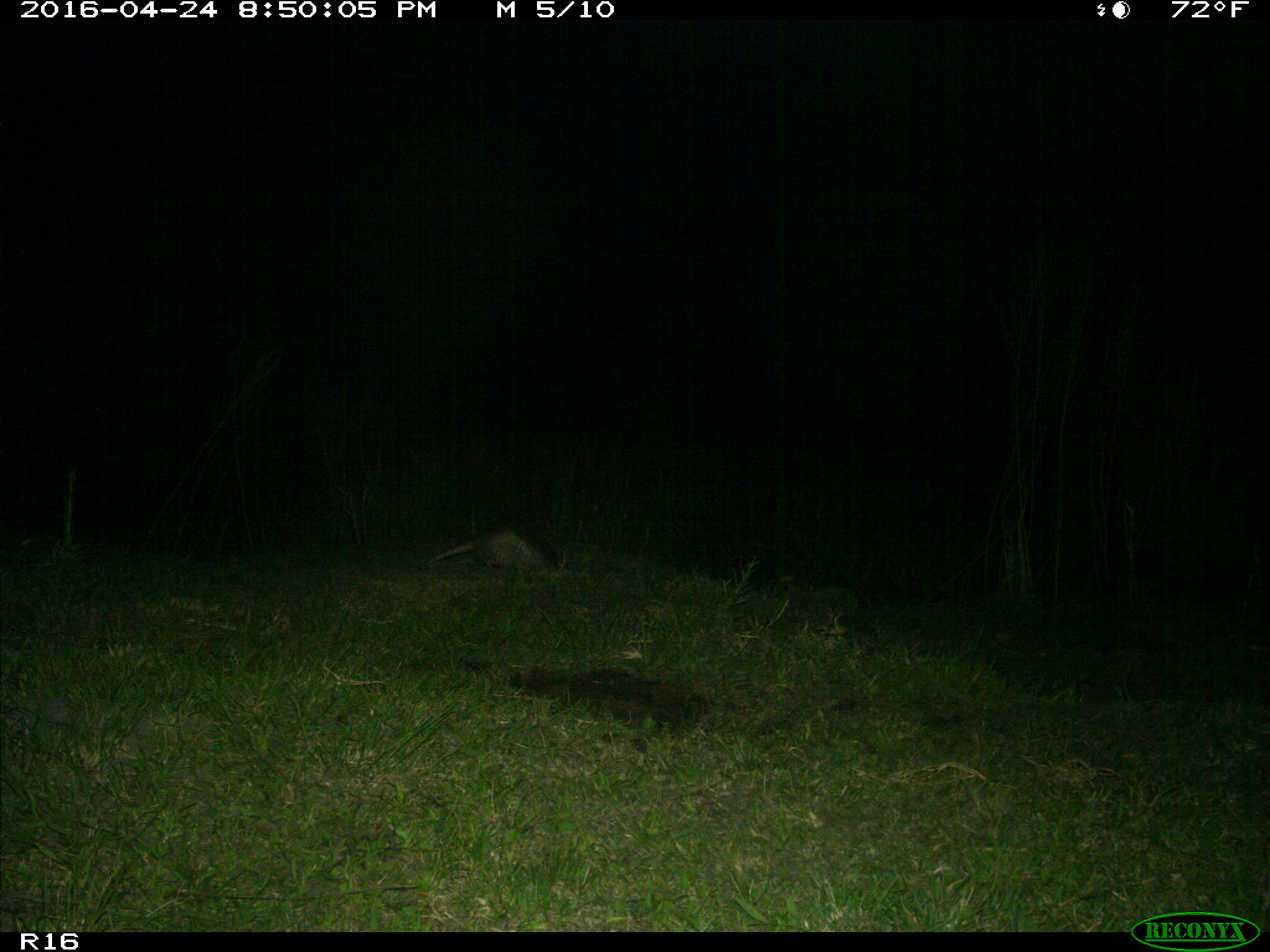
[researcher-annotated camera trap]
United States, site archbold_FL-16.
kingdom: Animalia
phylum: Chordata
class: Mammalia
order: Cingulata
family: Dasypodidae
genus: Dasypus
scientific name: Dasypus novemcinctus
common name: nine-banded armadillo